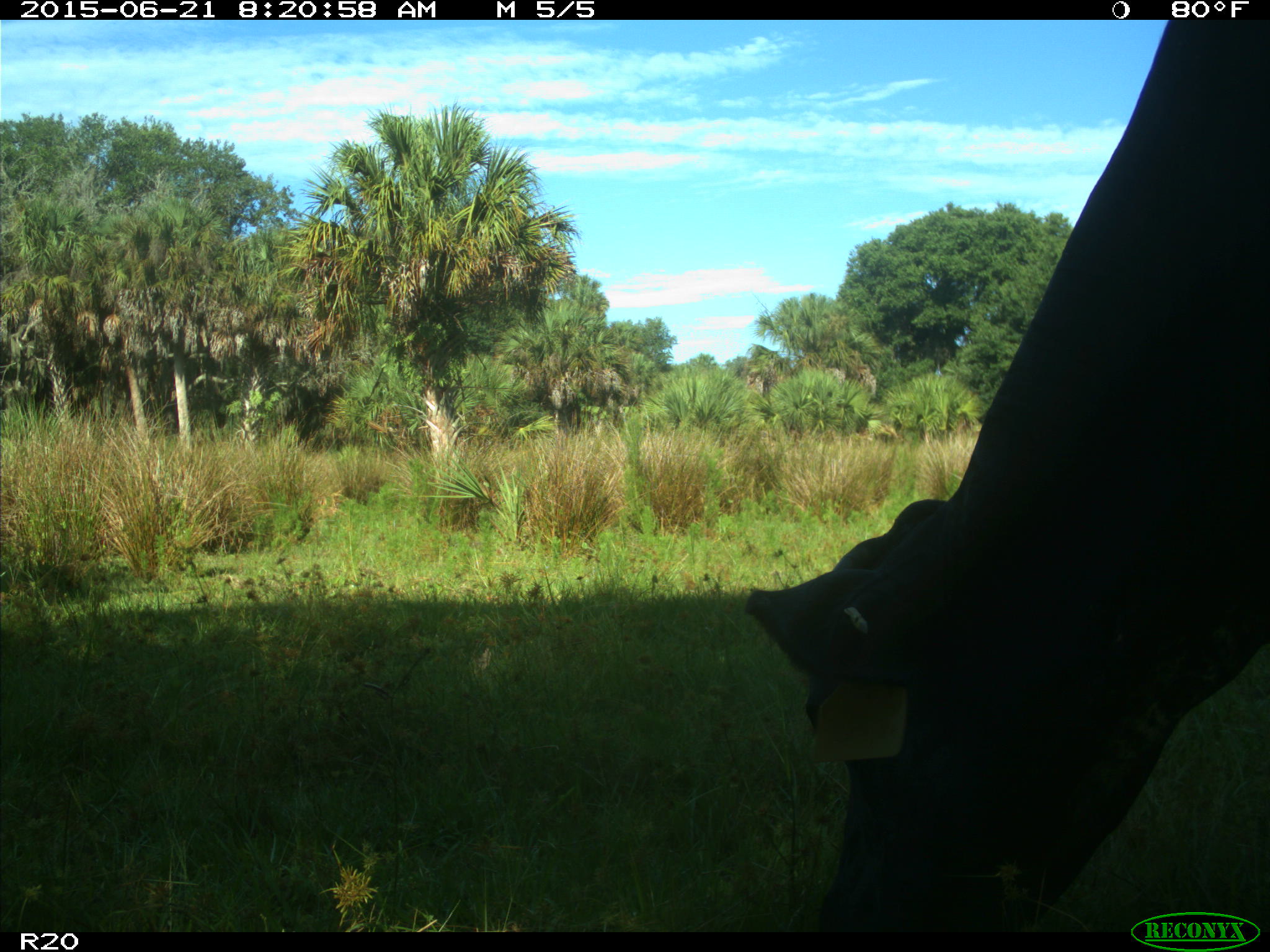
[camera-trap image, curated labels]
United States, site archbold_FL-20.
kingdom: Animalia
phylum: Chordata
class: Mammalia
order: Artiodactyla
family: Bovidae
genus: Bos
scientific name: Bos taurus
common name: domestic cow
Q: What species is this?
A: Bos taurus (domestic cow).